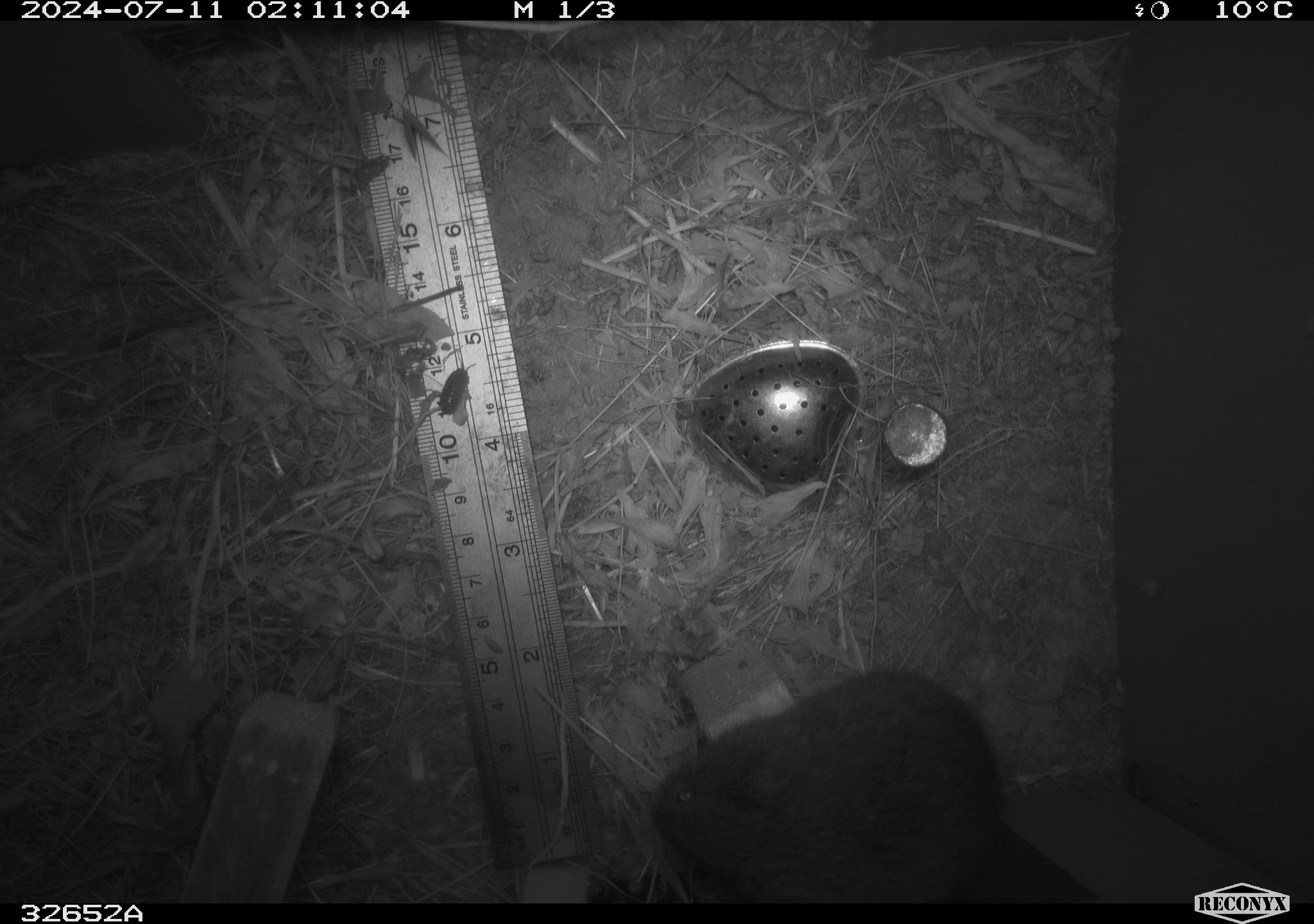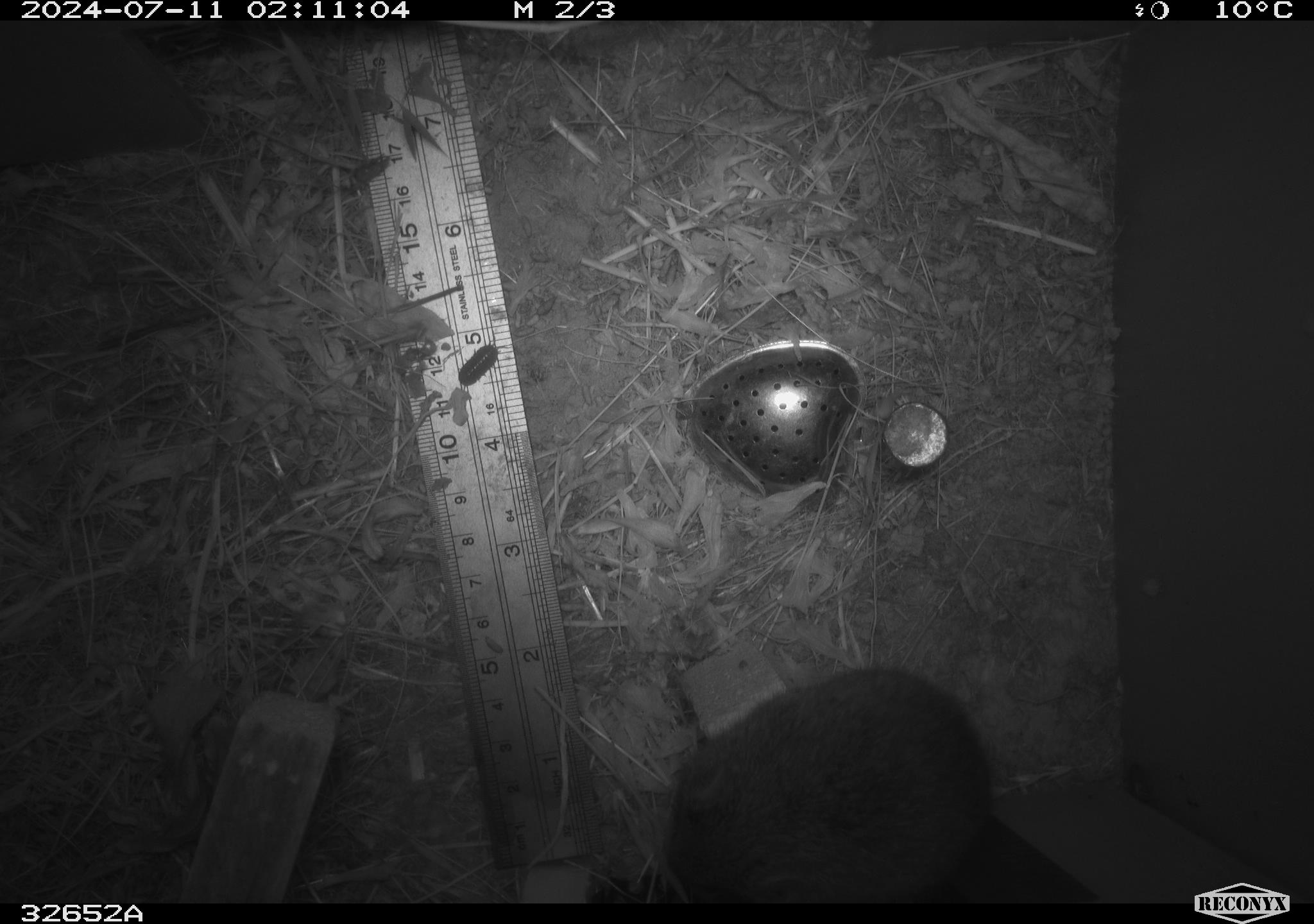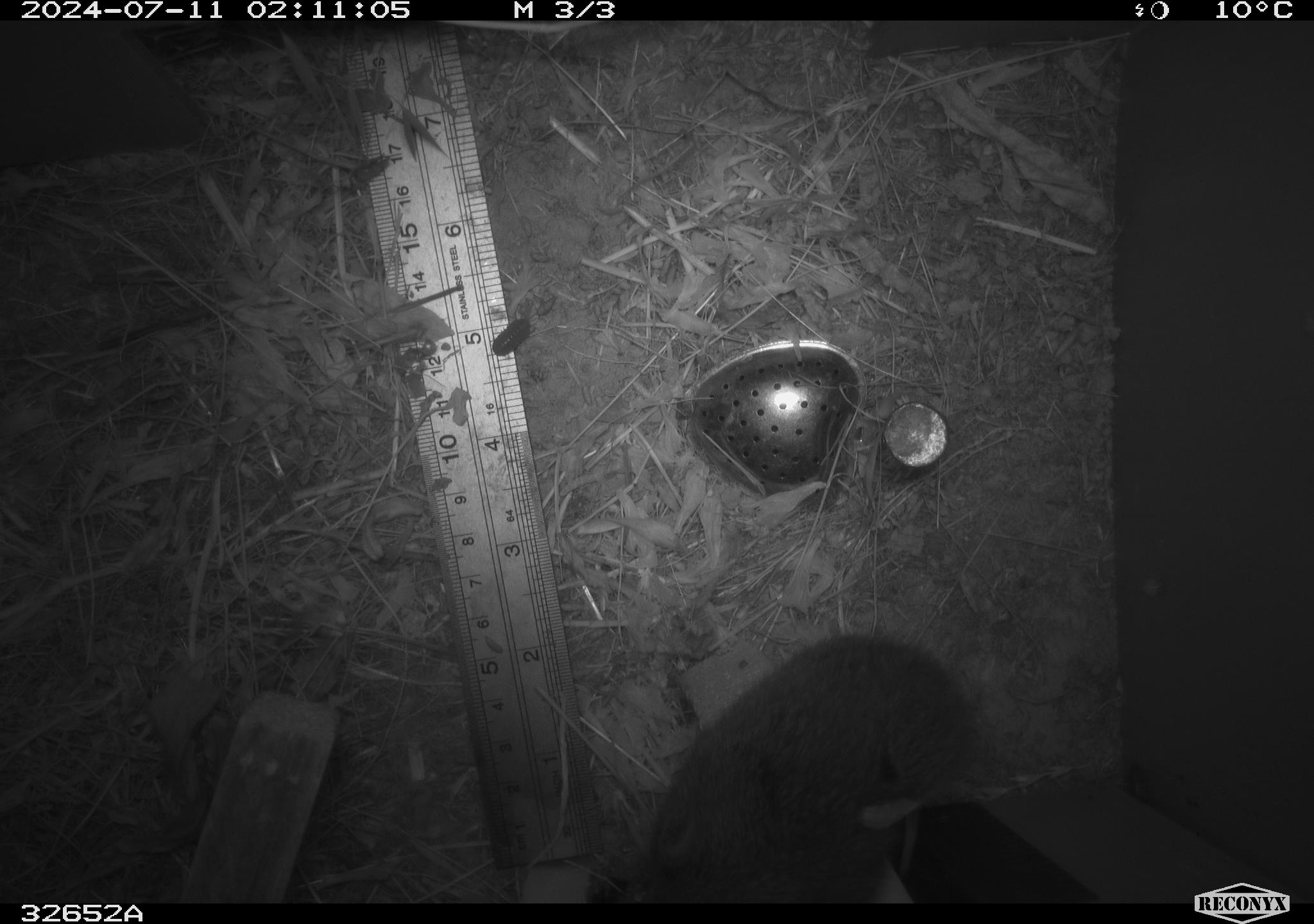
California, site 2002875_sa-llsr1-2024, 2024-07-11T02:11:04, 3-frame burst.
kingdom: Animalia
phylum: Chordata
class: Mammalia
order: Rodentia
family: Cricetidae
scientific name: Arvicolinae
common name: voles, lemmings, and muskrats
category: arvicolinae subfamily